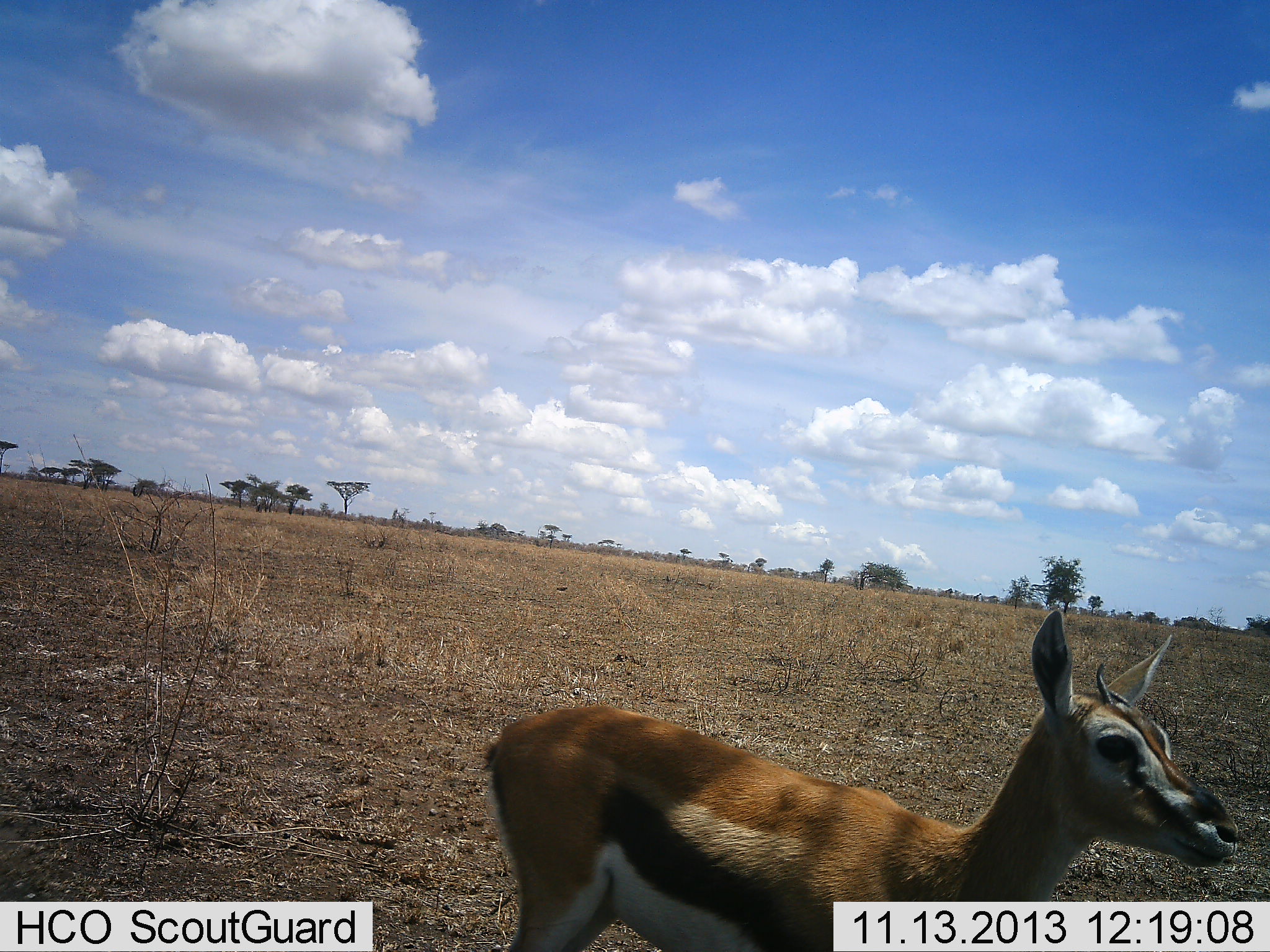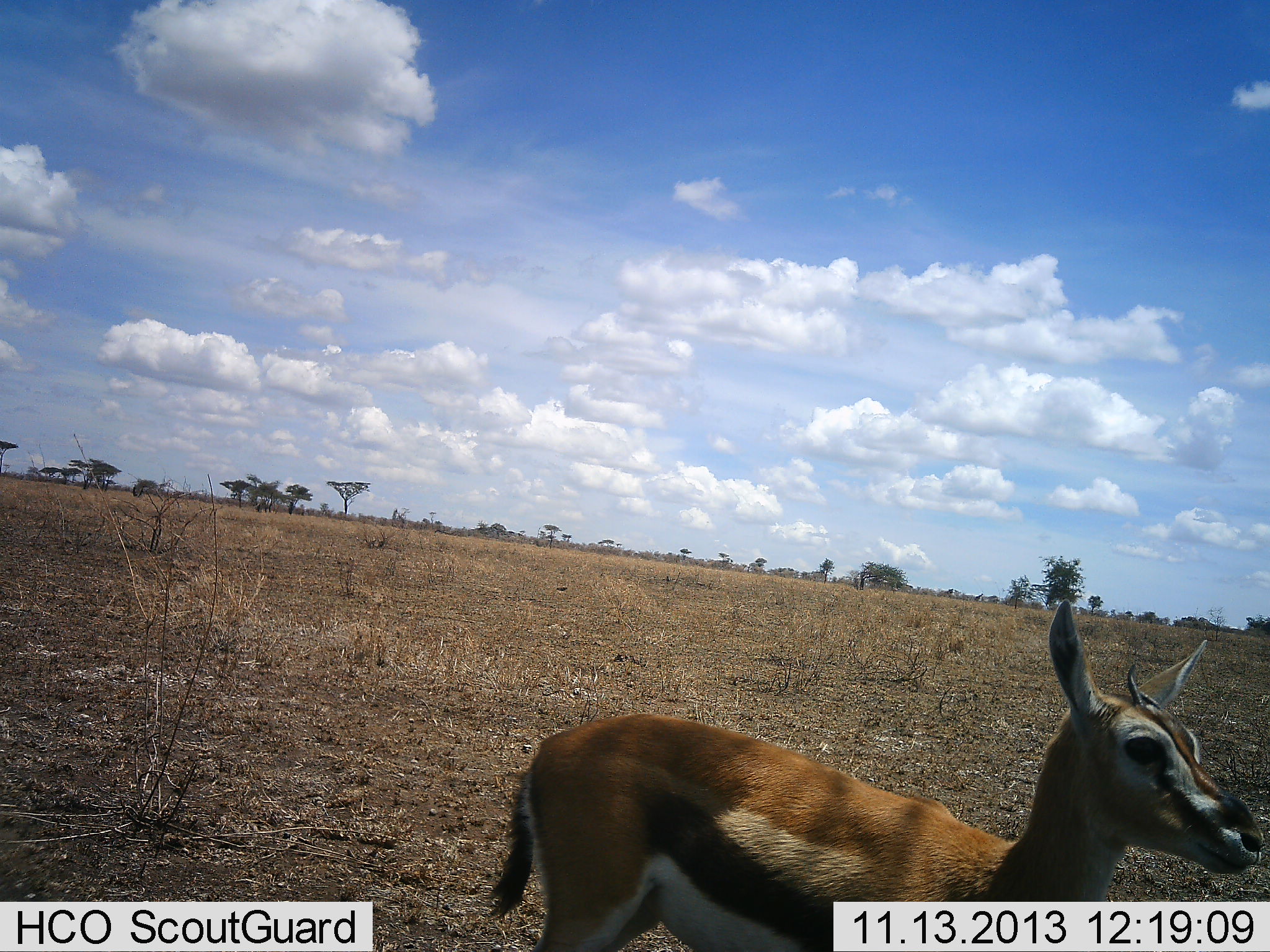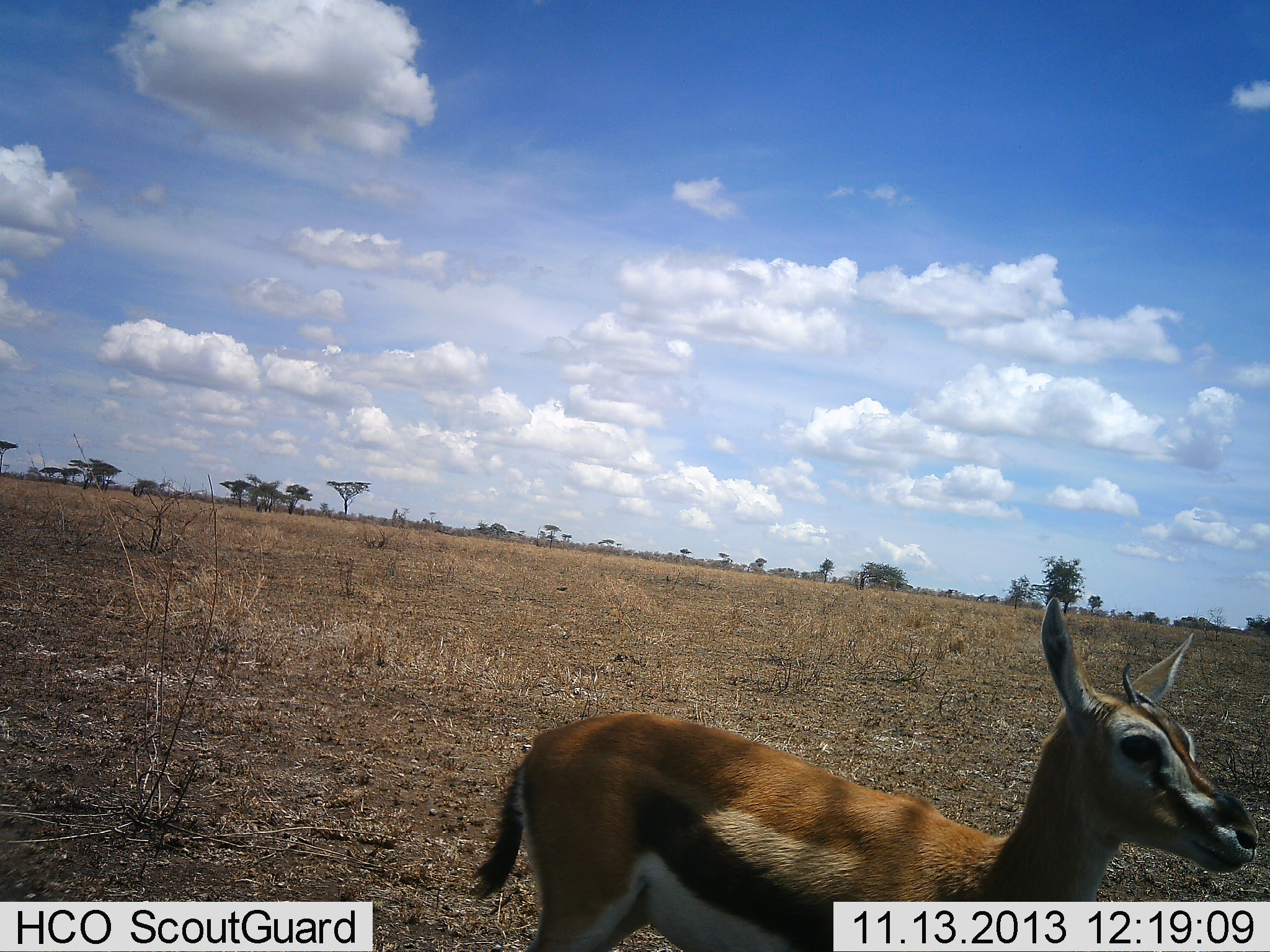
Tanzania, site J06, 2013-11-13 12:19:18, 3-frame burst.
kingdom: Animalia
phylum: Chordata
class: Mammalia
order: Artiodactyla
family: Bovidae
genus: Eudorcas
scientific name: Eudorcas thomsonii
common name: thomson's gazelle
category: gazellethomsons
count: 1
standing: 90%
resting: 10%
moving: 10%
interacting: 0%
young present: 0%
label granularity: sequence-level